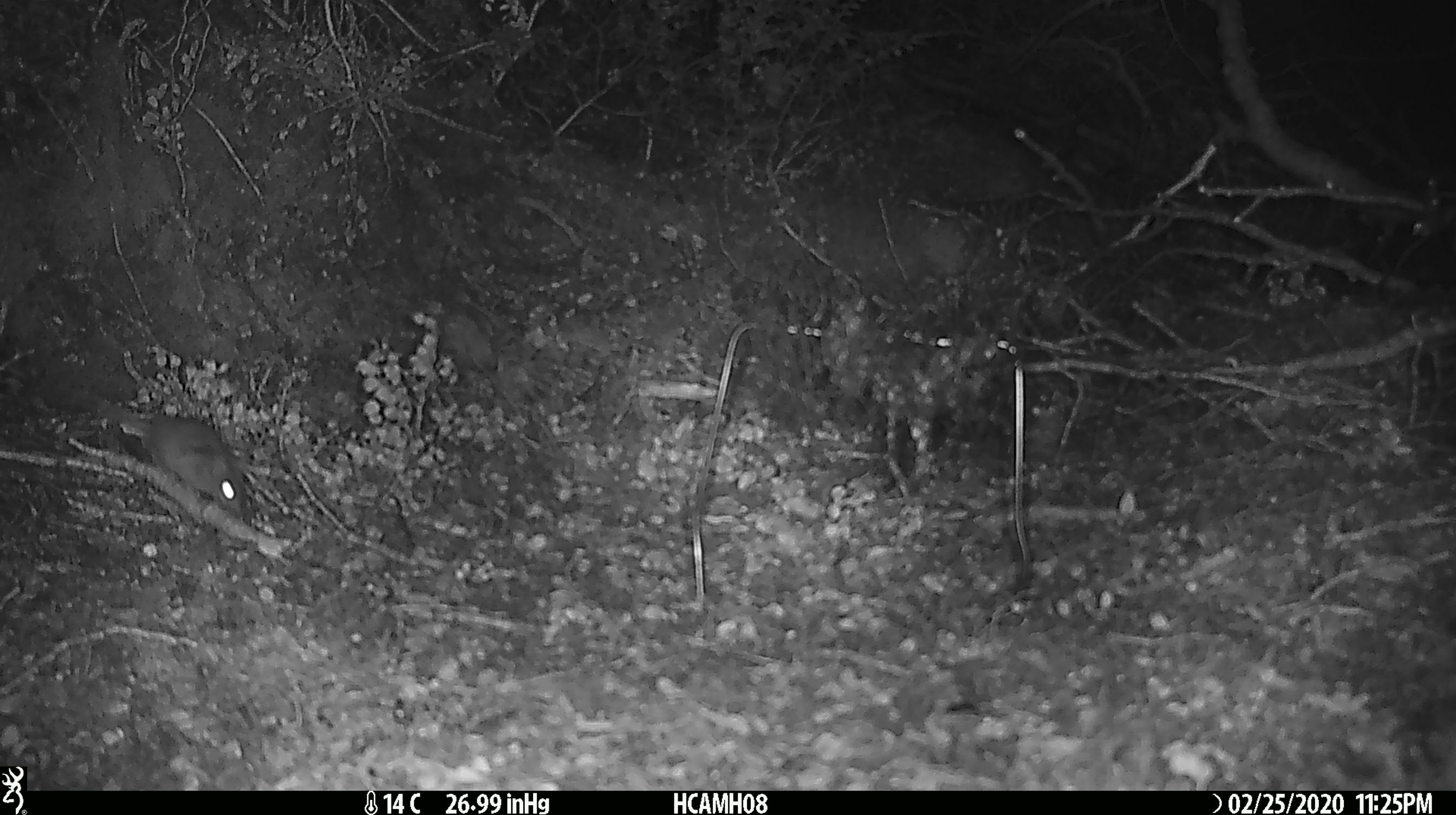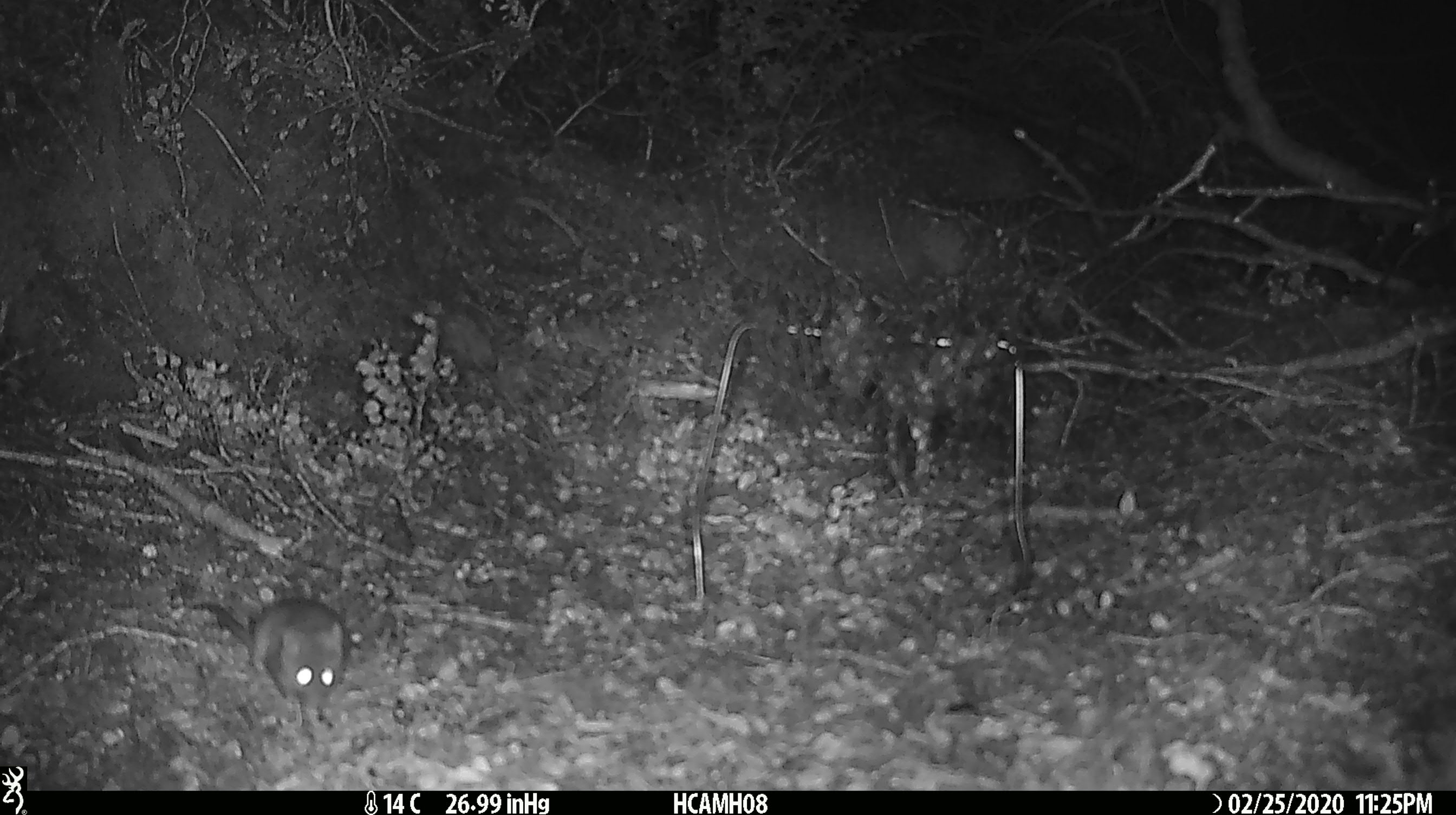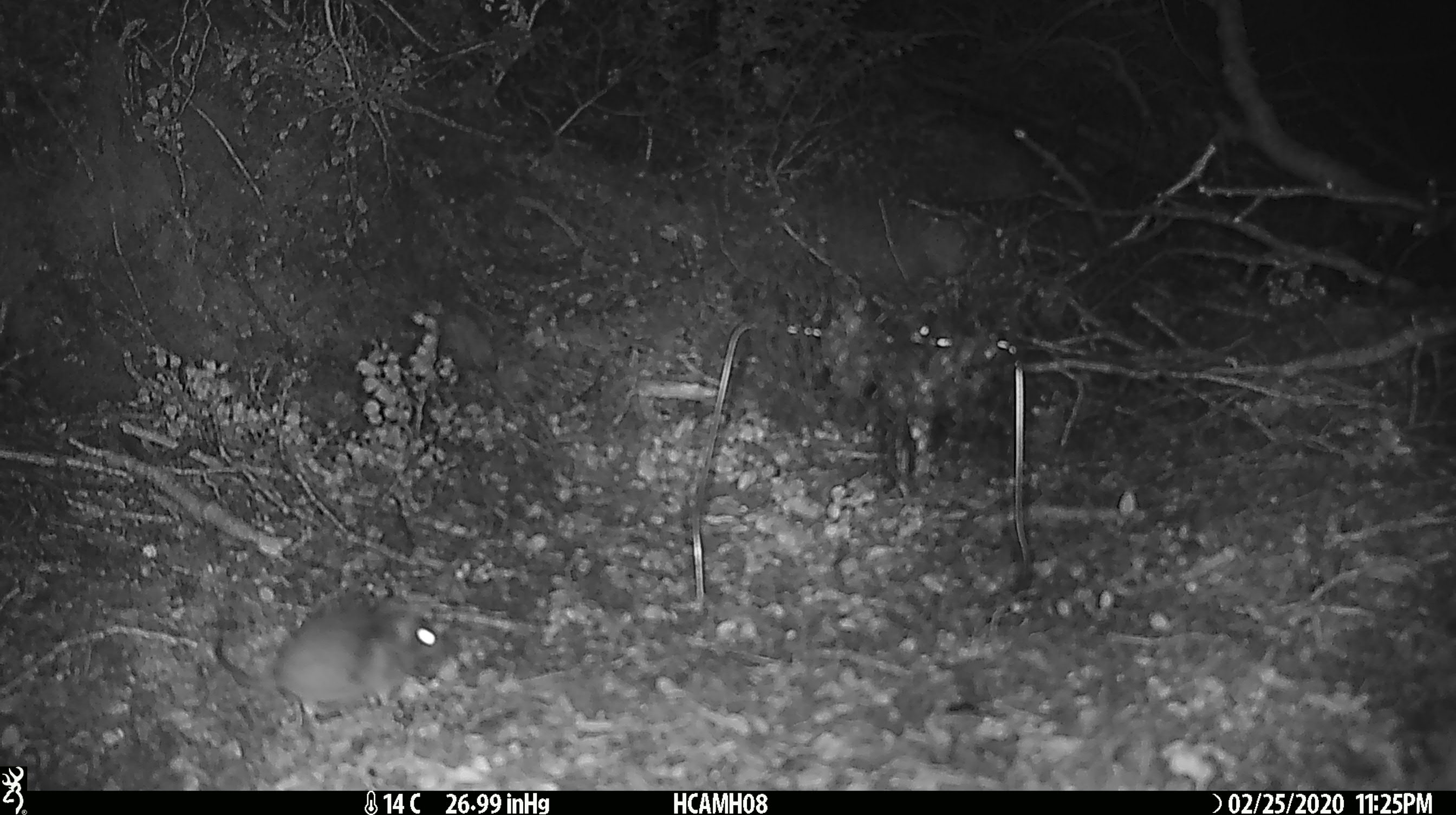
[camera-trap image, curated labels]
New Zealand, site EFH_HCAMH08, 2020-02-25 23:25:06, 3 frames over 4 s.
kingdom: Animalia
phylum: Chordata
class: Mammalia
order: Rodentia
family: Muridae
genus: Mus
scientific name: Mus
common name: mouse